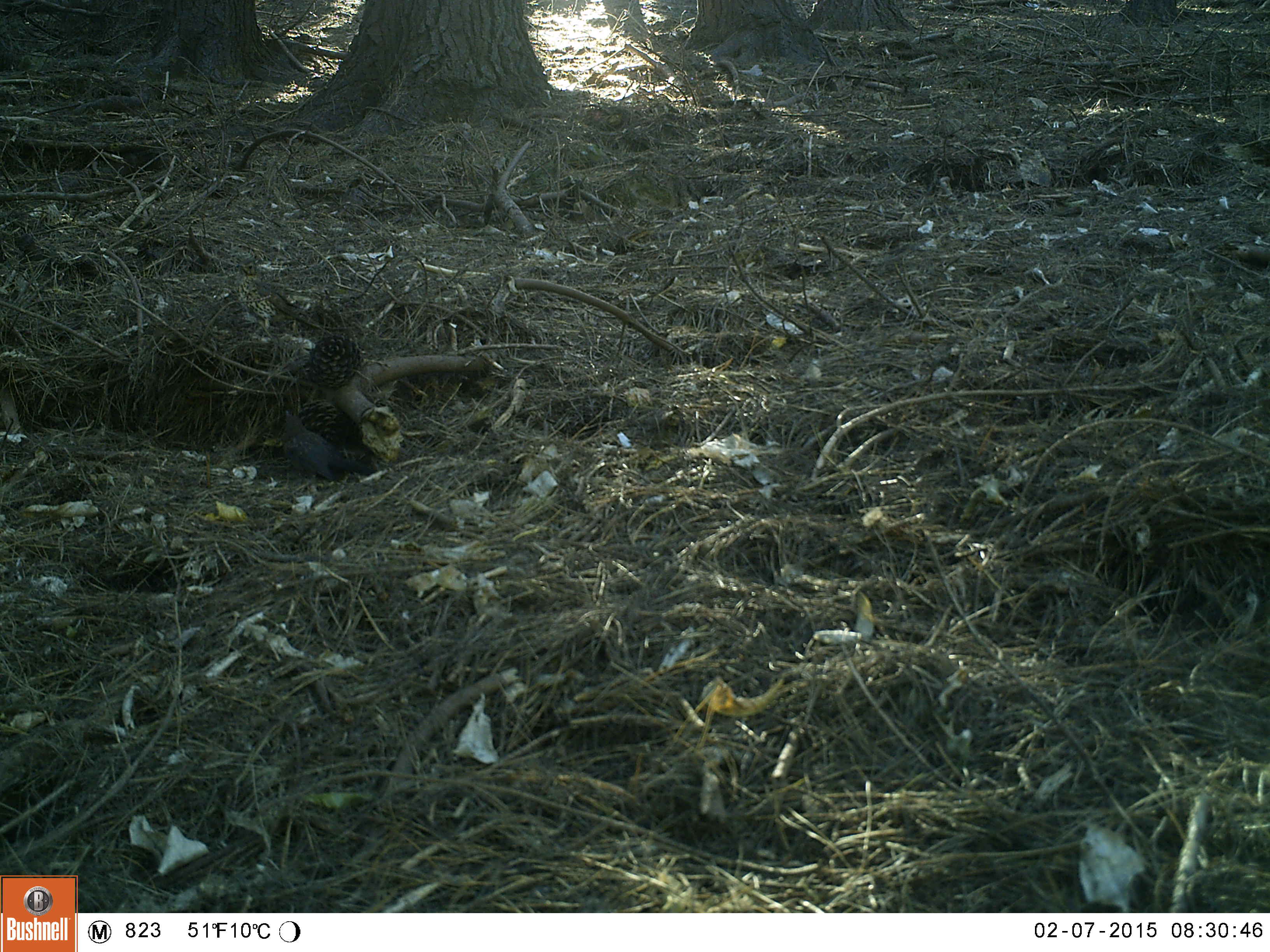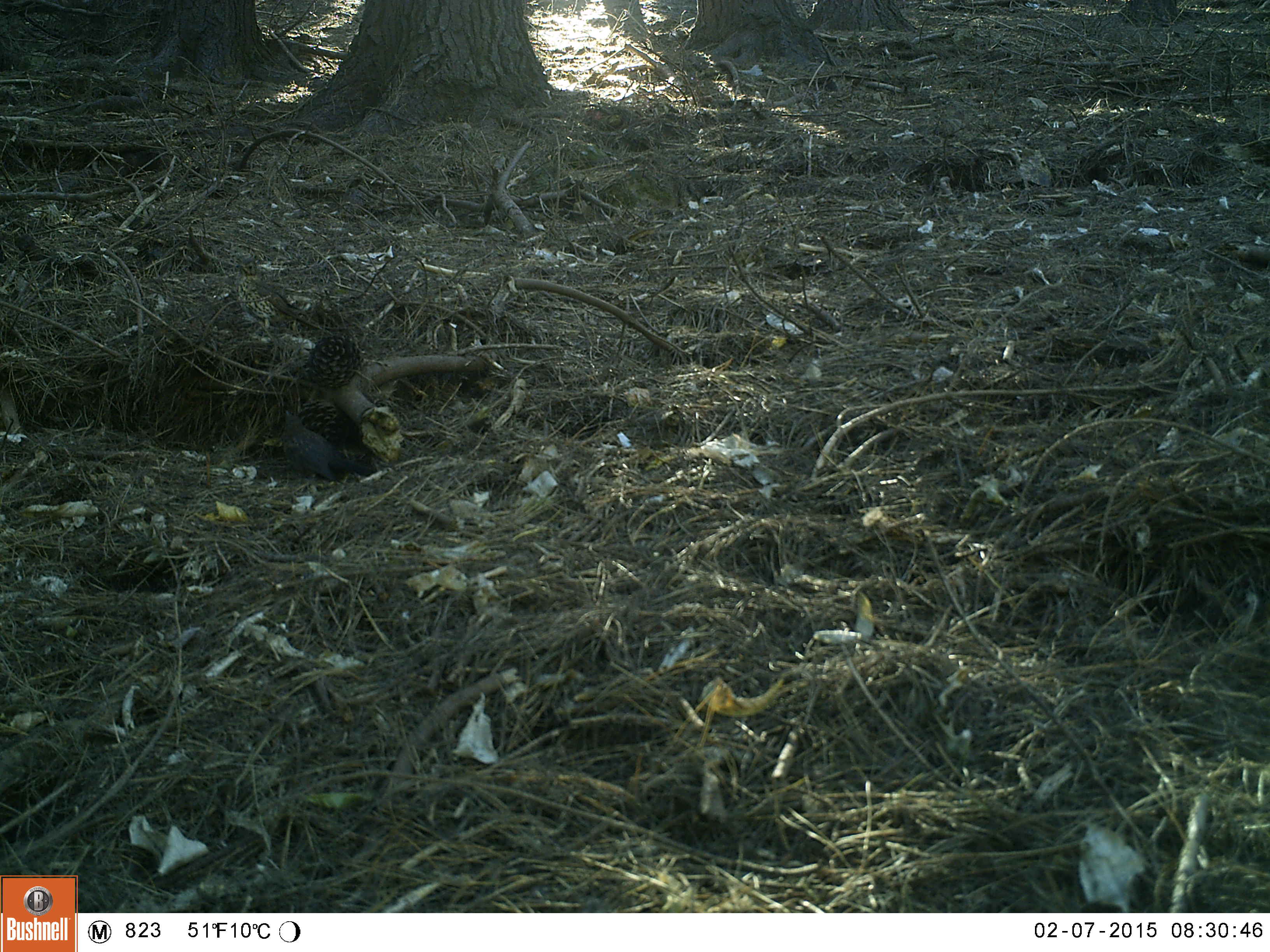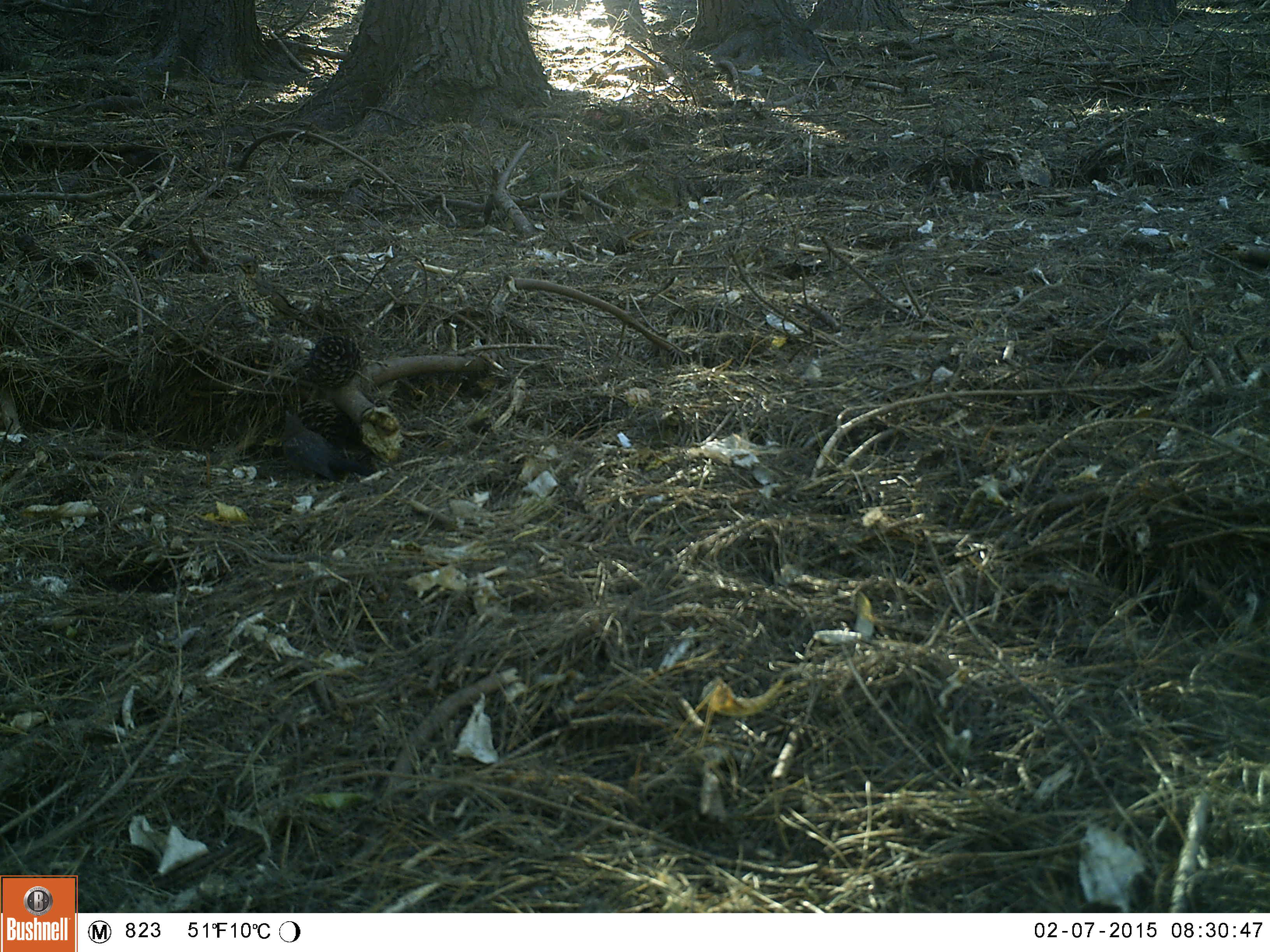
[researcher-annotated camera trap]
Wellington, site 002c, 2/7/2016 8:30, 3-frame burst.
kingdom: Animalia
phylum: Chordata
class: Aves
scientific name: Aves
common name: bird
Bird (Aves).